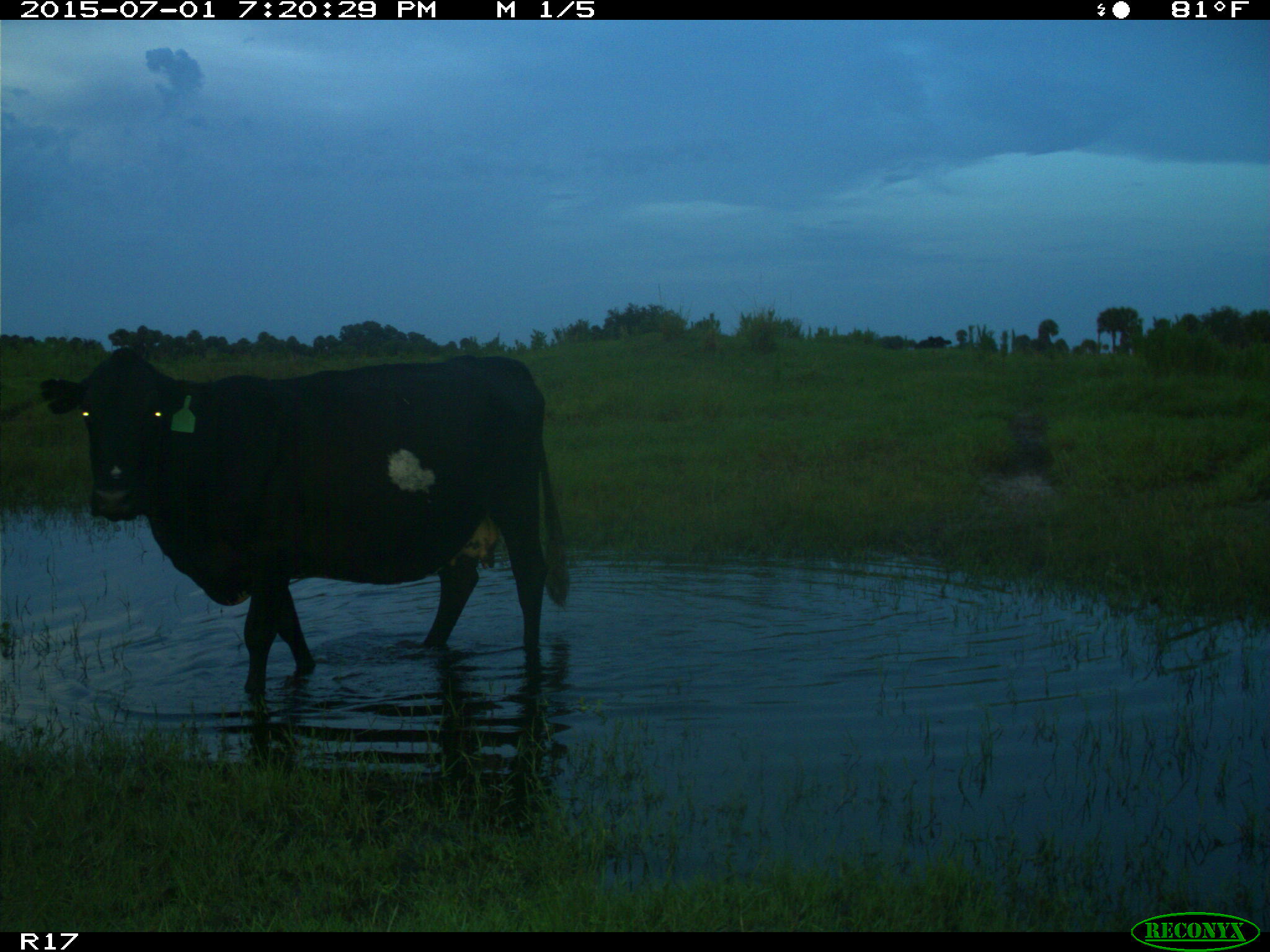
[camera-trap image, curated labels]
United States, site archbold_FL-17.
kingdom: Animalia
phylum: Chordata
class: Mammalia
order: Artiodactyla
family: Bovidae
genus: Bos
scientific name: Bos taurus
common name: domestic cow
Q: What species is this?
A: Bos taurus (domestic cow).